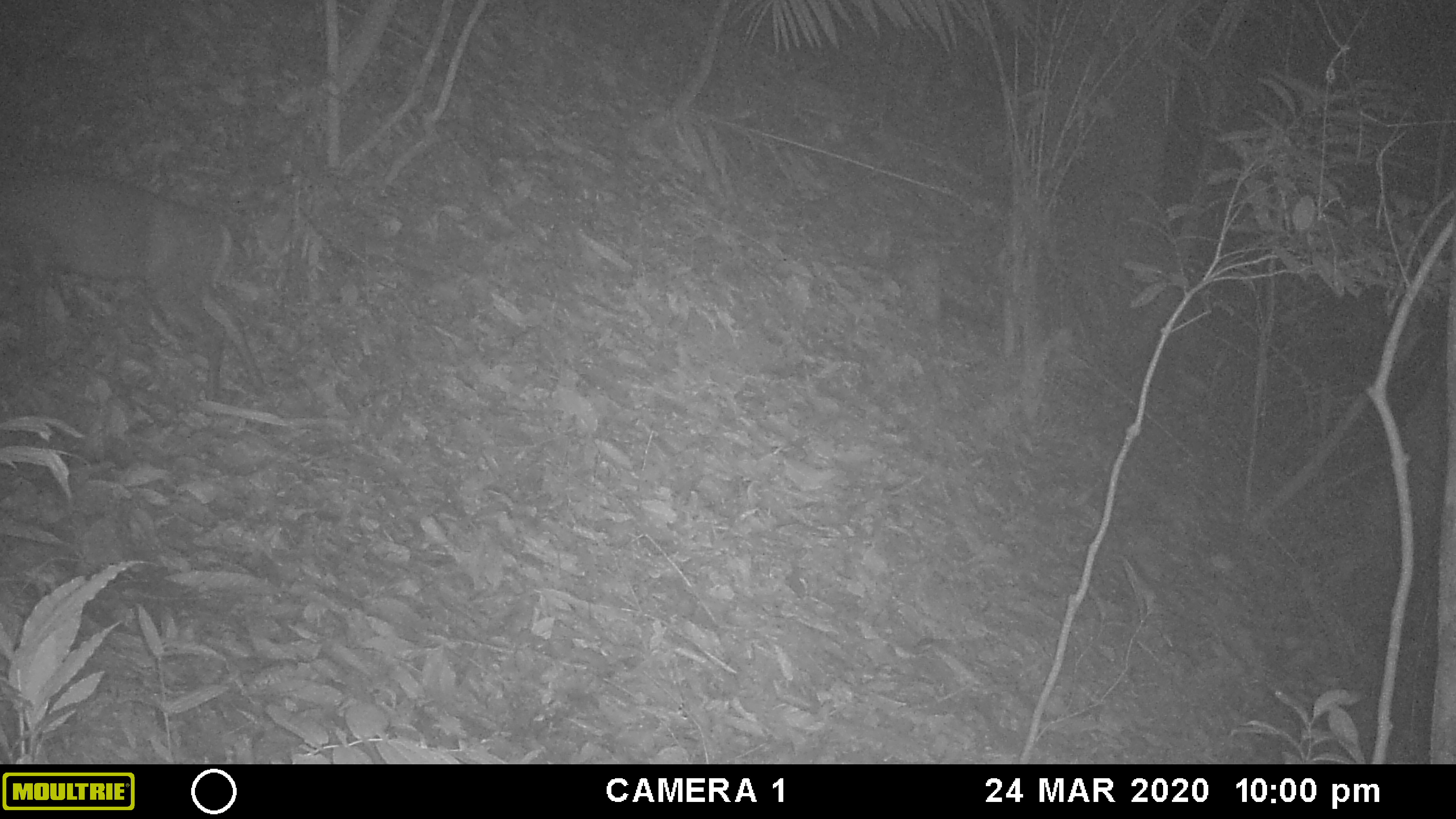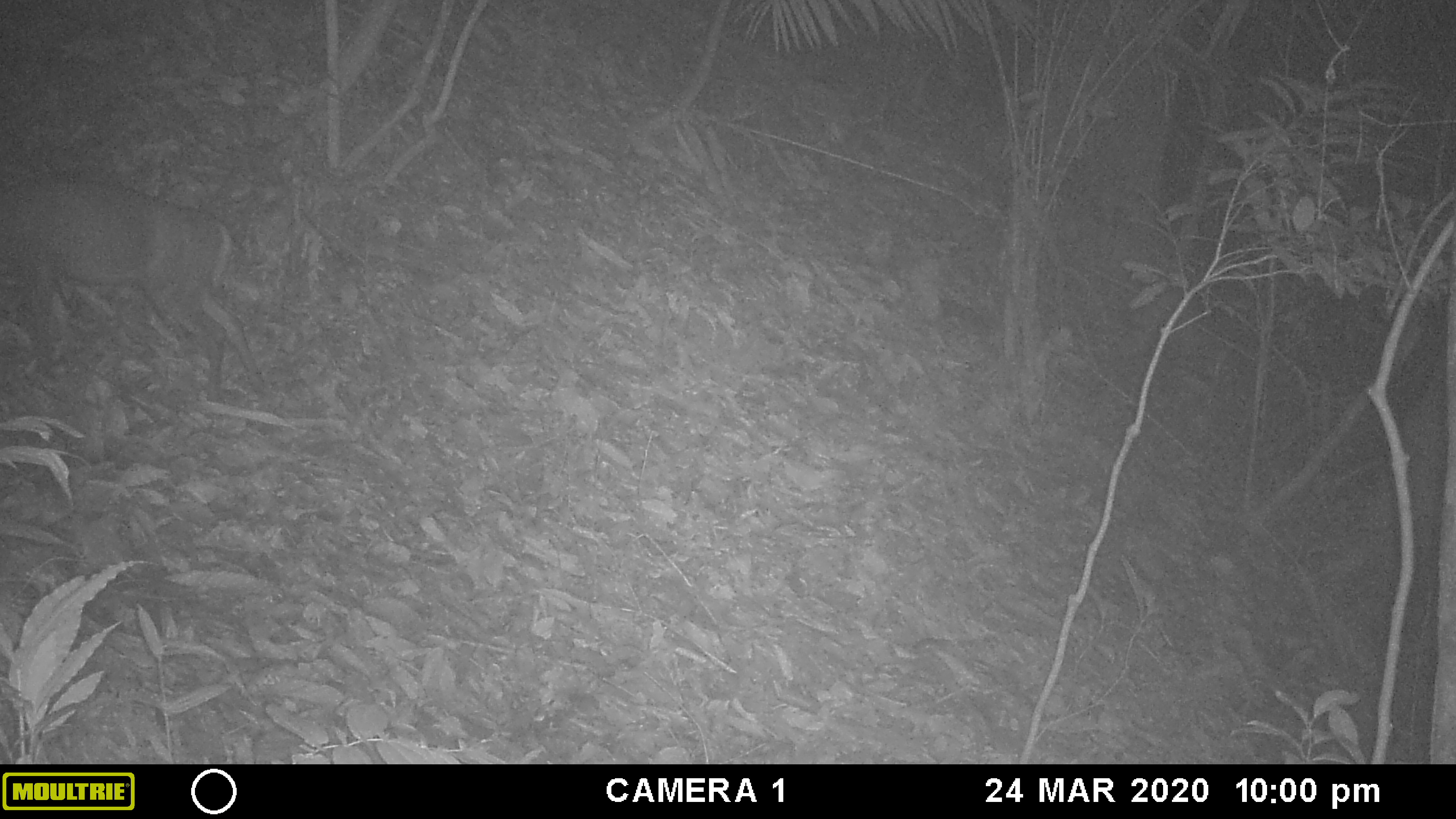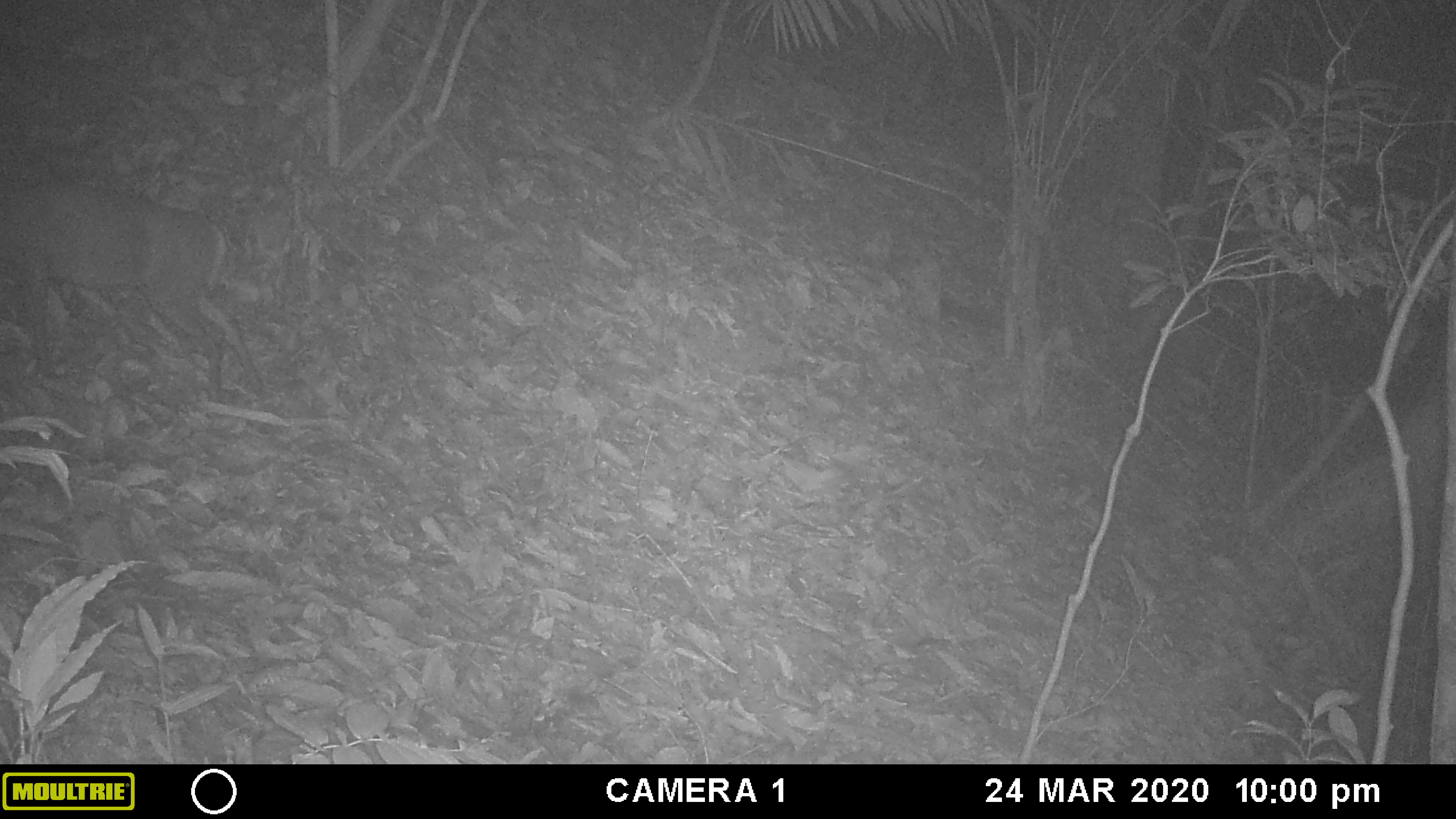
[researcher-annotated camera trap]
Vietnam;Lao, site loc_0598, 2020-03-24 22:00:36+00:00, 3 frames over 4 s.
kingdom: Animalia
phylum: Chordata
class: Mammalia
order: Artiodactyla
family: Cervidae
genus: Muntiacus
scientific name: Muntiacus rooseveltorum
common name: roosevelt's muntjac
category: roosevelts muntjac group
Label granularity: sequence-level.